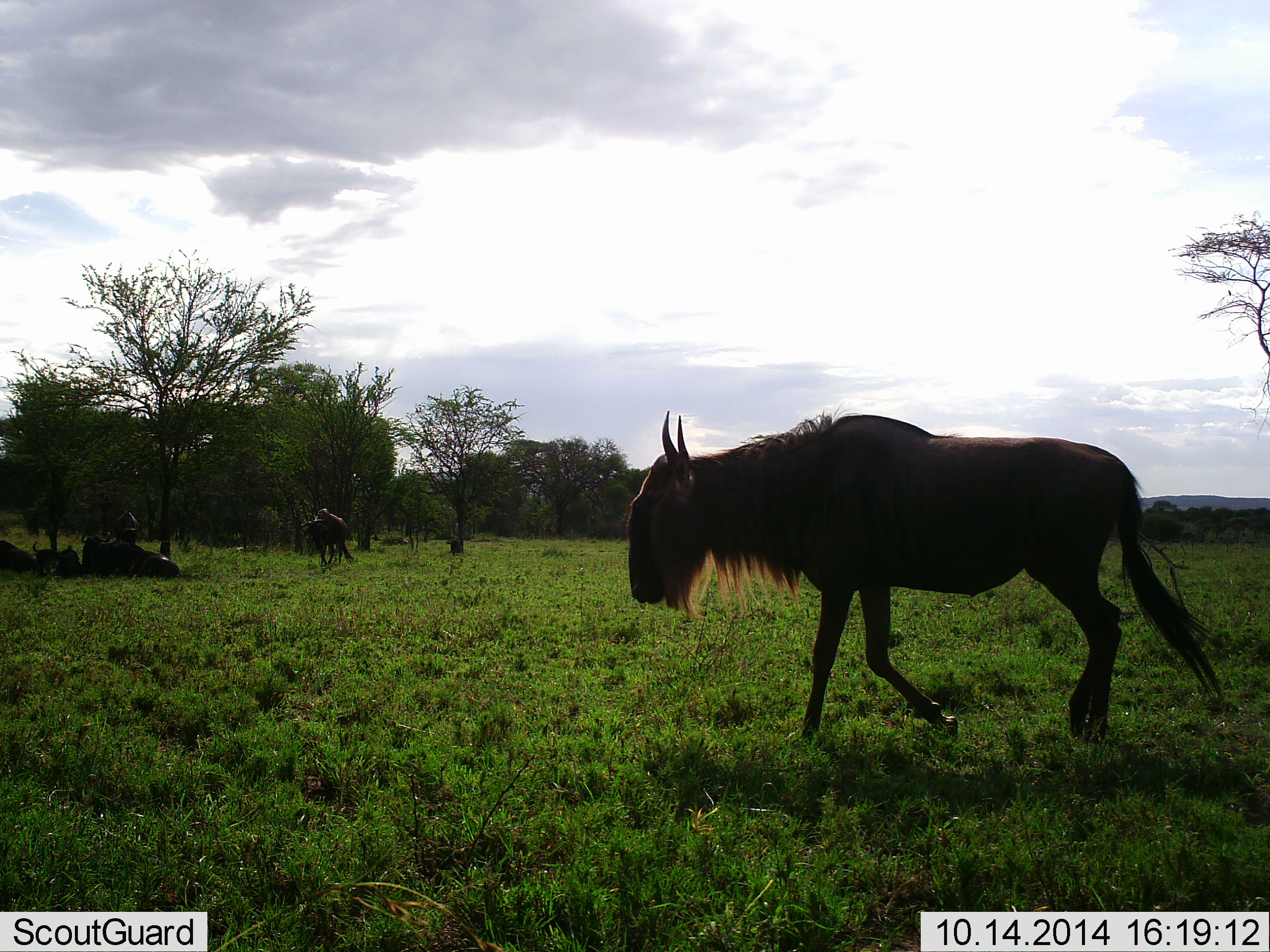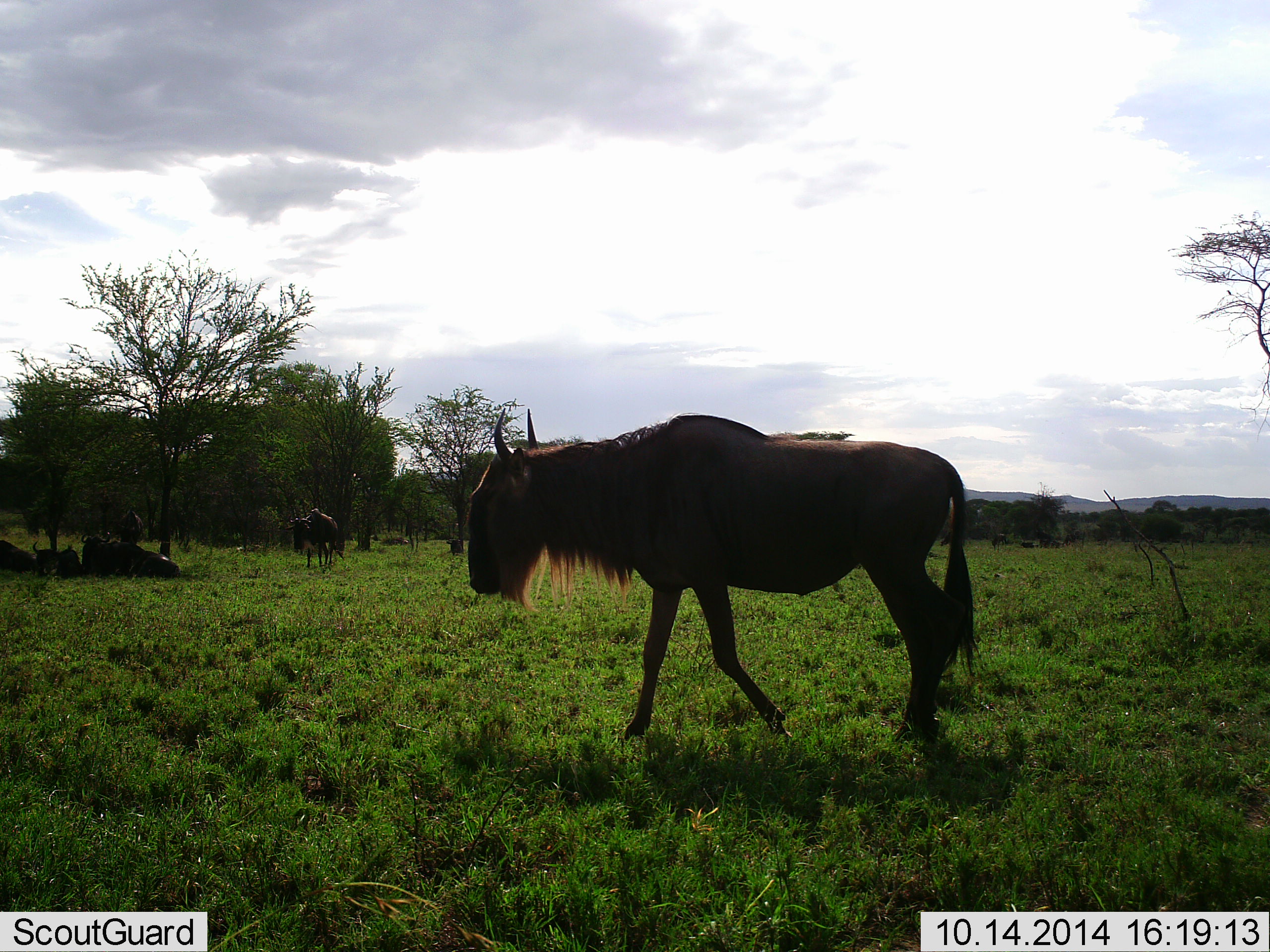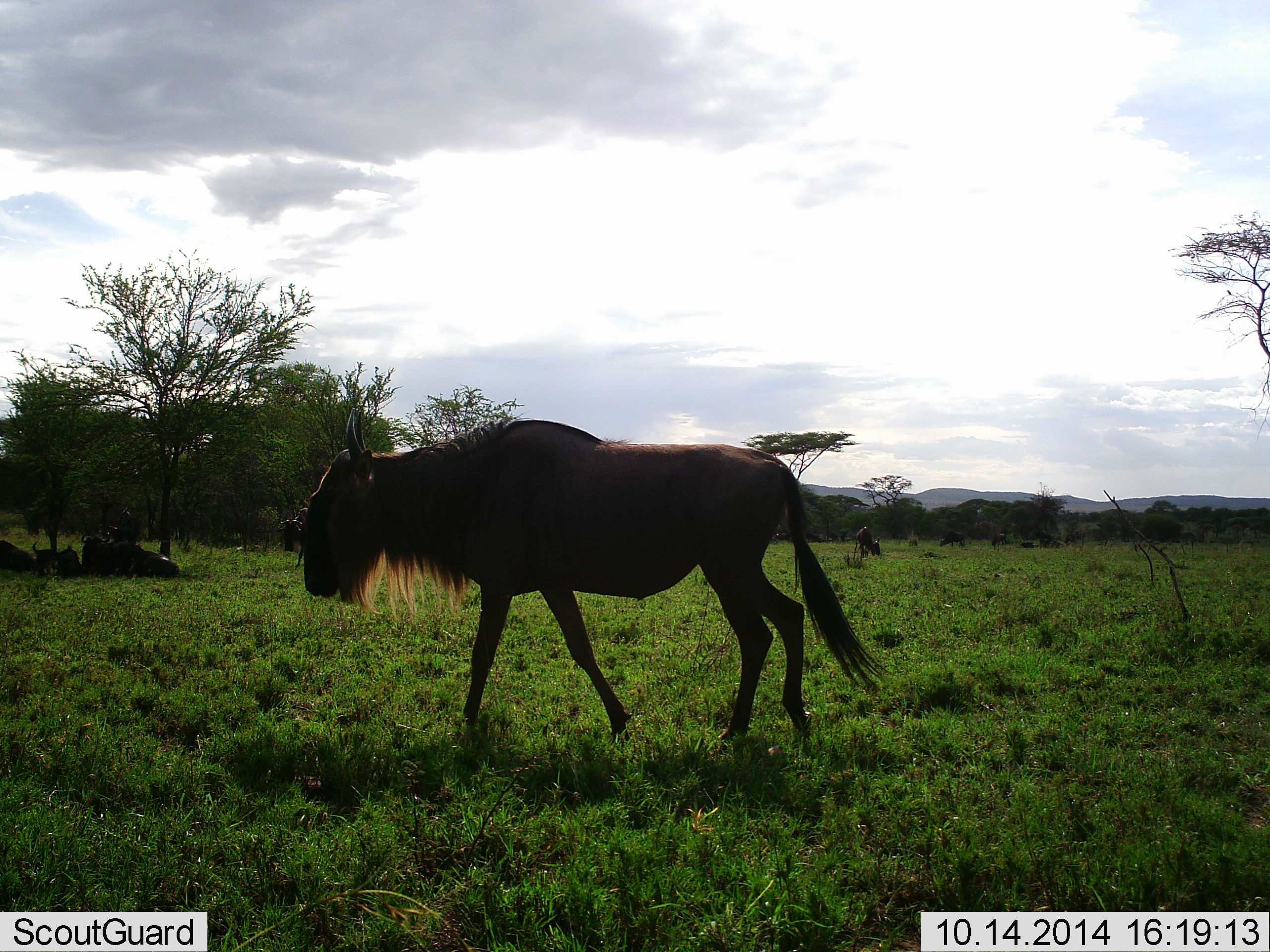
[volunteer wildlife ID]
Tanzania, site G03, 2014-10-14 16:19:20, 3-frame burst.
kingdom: Animalia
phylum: Chordata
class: Mammalia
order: Artiodactyla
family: Bovidae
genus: Connochaetes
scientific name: Connochaetes taurinus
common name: blue wildebeest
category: wildebeest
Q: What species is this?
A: Wildebeest (blue wildebeest) (Connochaetes taurinus).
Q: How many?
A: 5.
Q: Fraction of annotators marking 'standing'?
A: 40%.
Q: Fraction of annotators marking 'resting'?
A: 70%.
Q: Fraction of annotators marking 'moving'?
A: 100%.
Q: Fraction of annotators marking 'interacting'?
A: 0%.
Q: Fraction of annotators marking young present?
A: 0%.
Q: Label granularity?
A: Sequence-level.